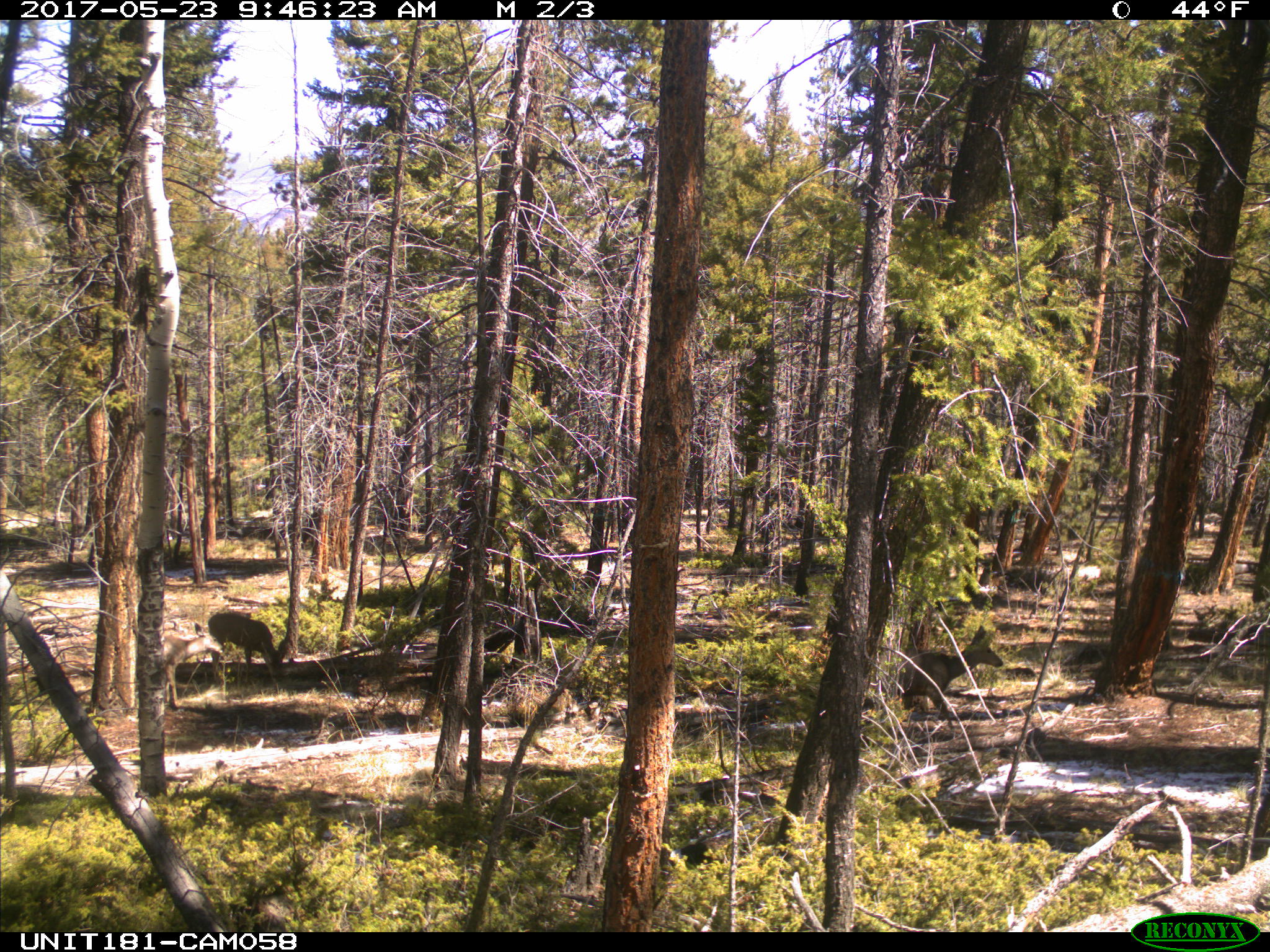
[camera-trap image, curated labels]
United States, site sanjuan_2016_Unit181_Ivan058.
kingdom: Animalia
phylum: Chordata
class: Mammalia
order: Artiodactyla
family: Cervidae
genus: Odocoileus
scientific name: Odocoileus hemionus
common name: mule deer